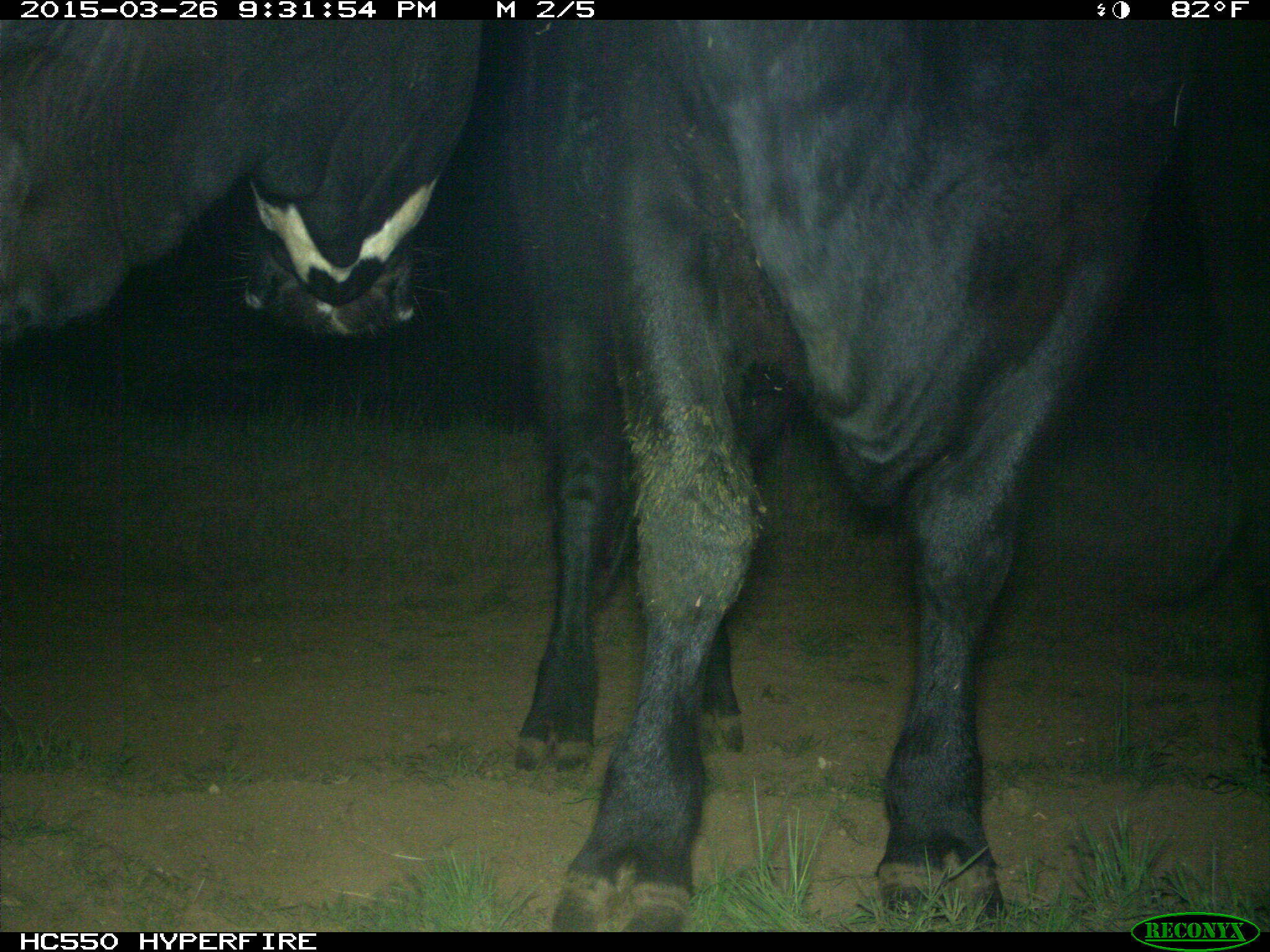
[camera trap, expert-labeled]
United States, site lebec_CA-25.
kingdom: Animalia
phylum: Chordata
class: Mammalia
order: Artiodactyla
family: Bovidae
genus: Bos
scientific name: Bos taurus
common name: domestic cow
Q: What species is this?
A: Bos taurus (domestic cow).